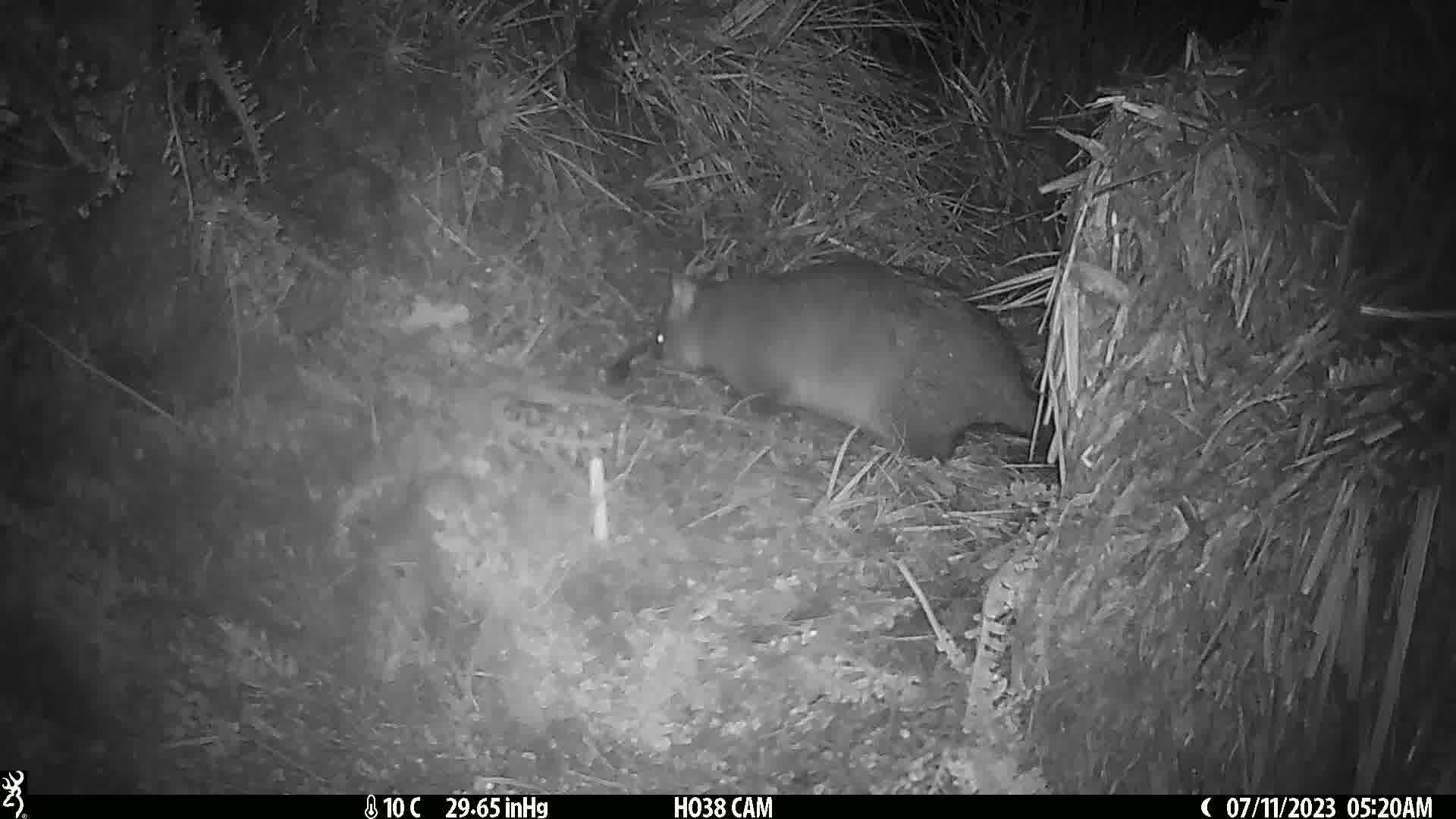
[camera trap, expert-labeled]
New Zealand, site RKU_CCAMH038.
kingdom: Animalia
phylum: Chordata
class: Mammalia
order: Diprotodontia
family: Phalangeridae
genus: Trichosurus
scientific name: Trichosurus vulpecula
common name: common brushtail possum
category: possum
Possum (common brushtail possum) (Trichosurus vulpecula).